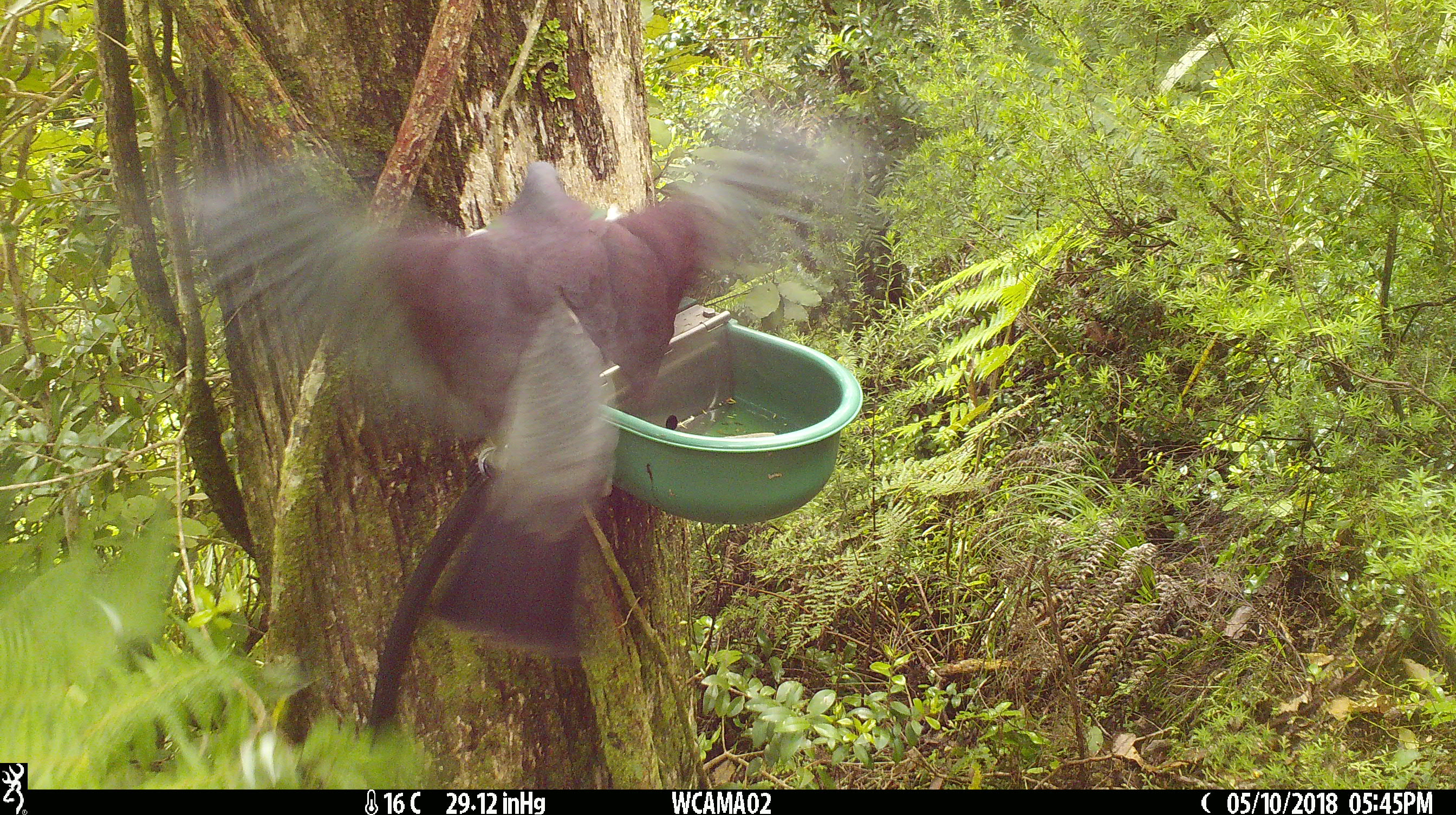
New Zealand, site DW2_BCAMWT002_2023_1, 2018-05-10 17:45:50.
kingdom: Animalia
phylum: Chordata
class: Aves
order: Columbiformes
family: Columbidae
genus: Hemiphaga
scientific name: Hemiphaga novaeseelandiae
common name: new zealand pigeon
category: kereru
Kereru (new zealand pigeon) (Hemiphaga novaeseelandiae).